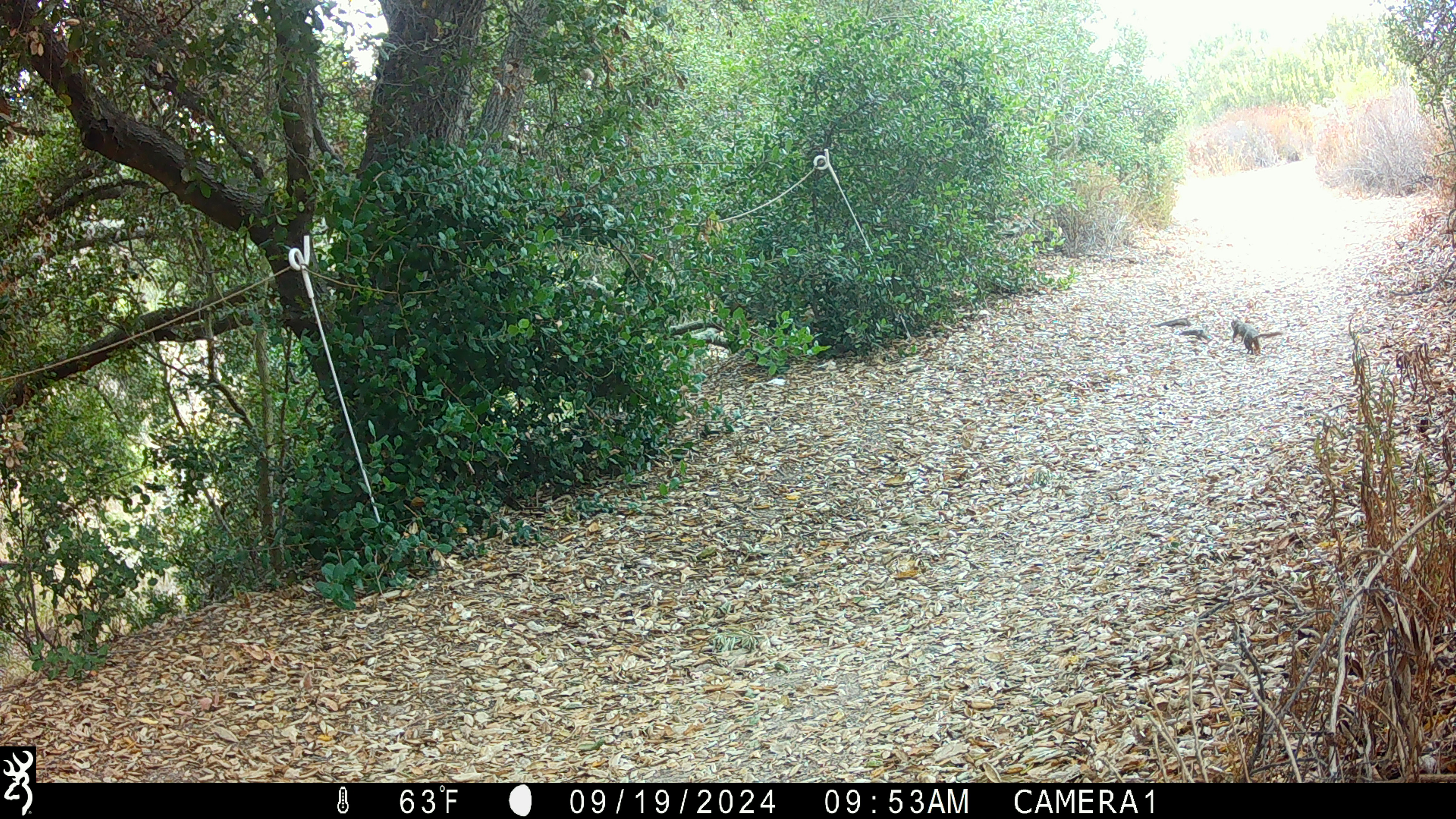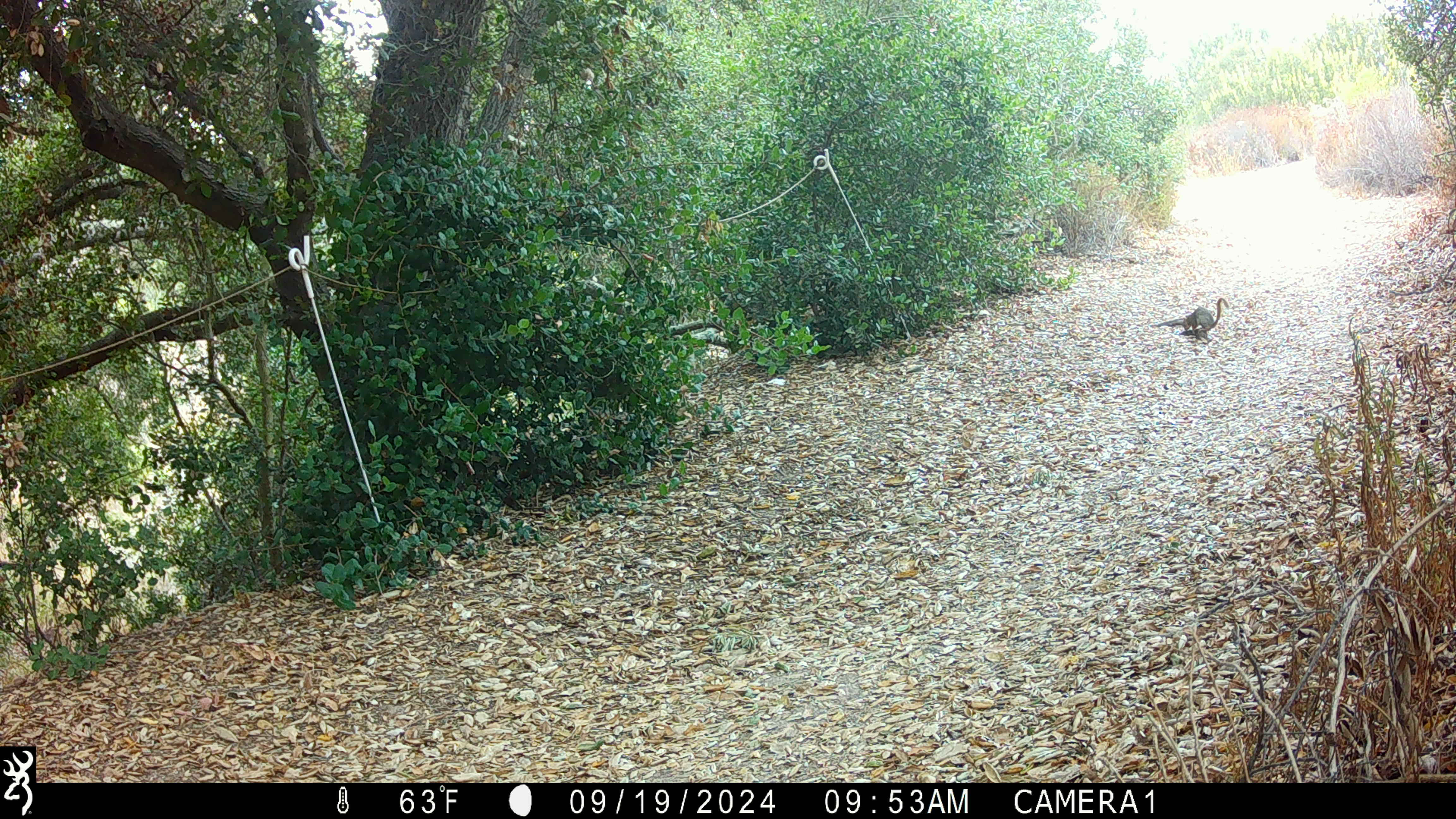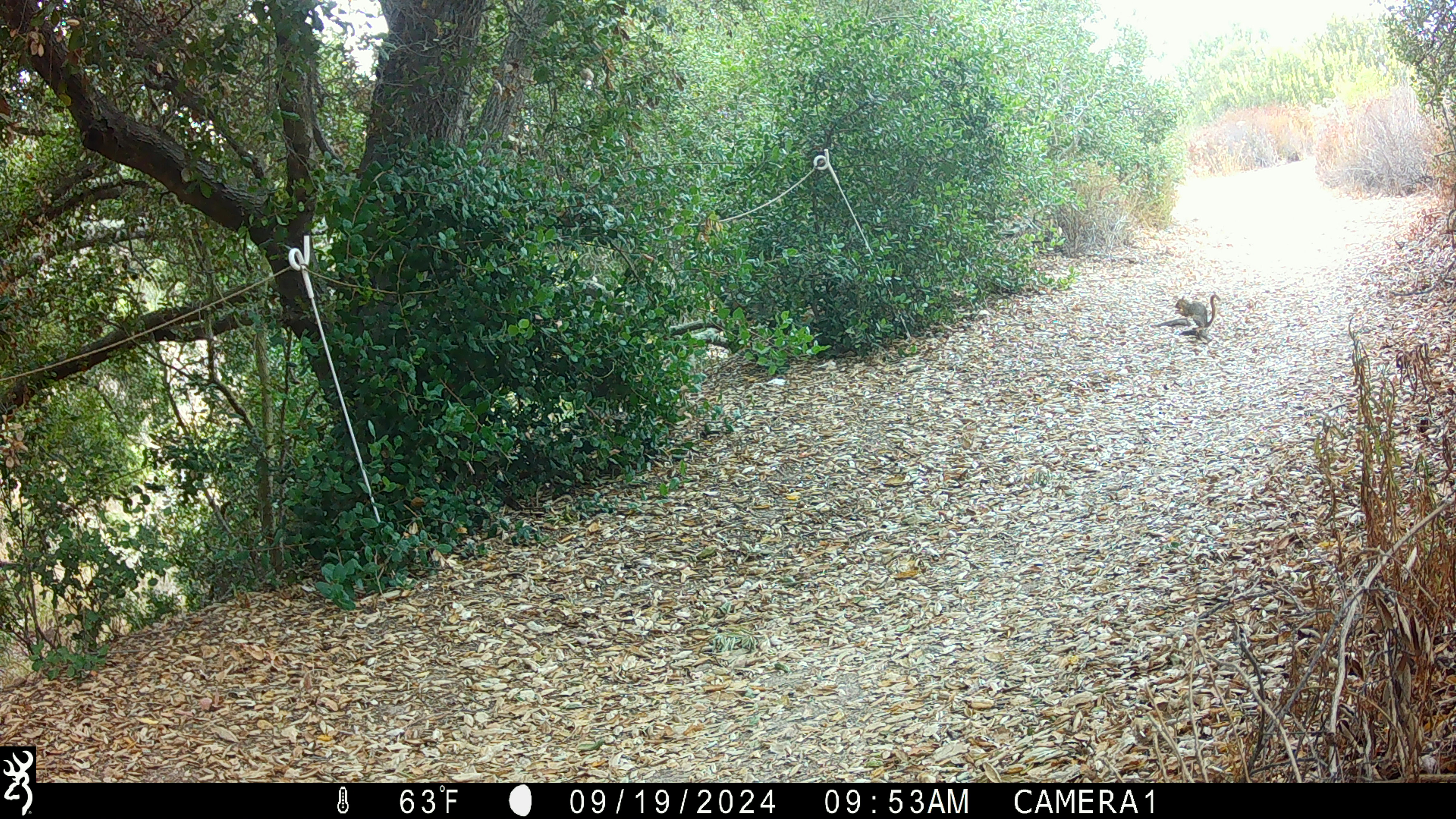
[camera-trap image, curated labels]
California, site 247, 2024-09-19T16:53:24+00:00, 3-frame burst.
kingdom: Animalia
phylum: Chordata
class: Mammalia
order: Rodentia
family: Sciuridae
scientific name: Sciuridae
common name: squirrel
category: unknown squirrel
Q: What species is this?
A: Unknown squirrel (squirrel) (Sciuridae).